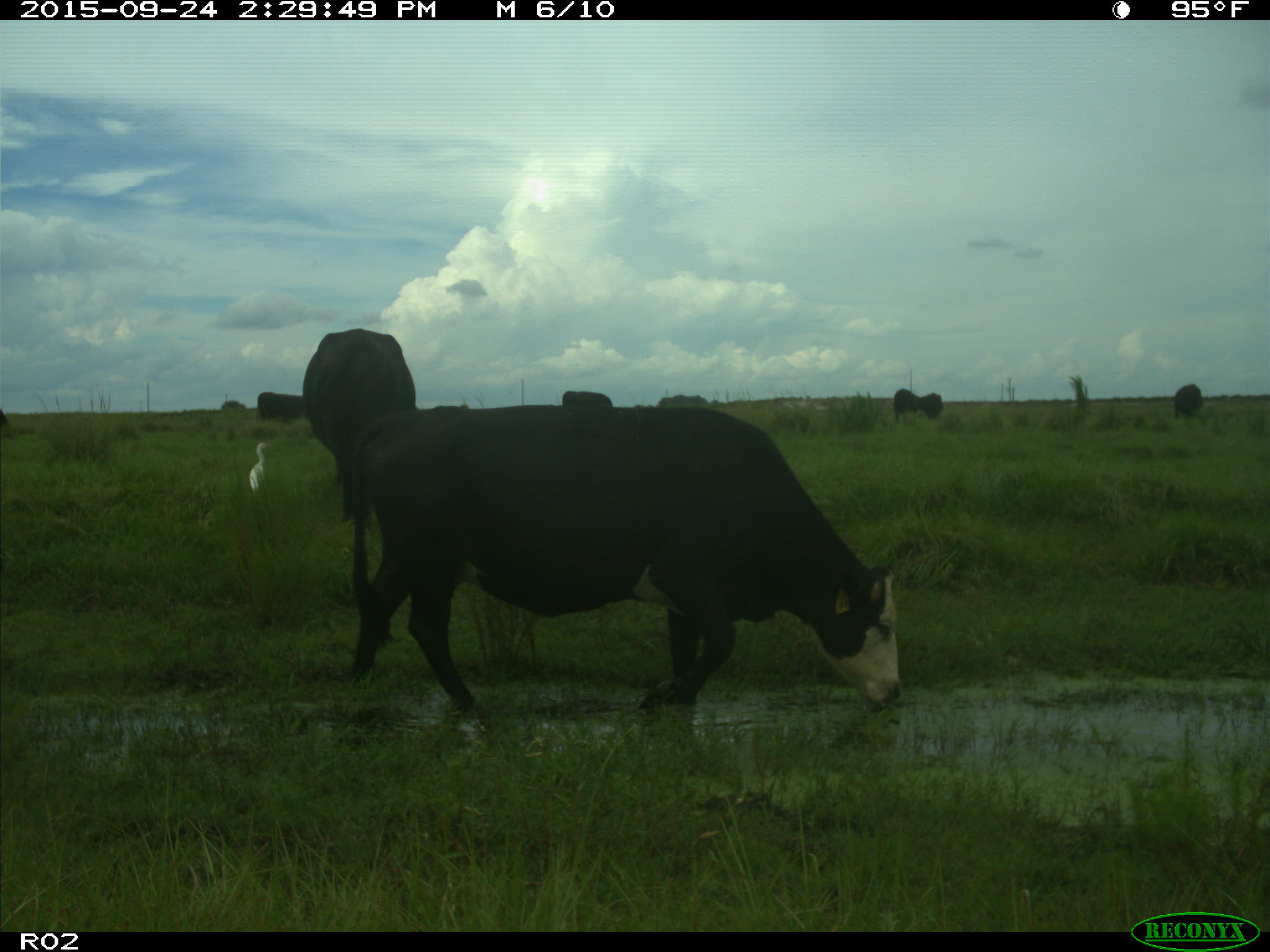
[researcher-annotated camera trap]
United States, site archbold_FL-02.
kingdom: Animalia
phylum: Chordata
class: Mammalia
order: Artiodactyla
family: Bovidae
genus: Bos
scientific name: Bos taurus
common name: domestic cow